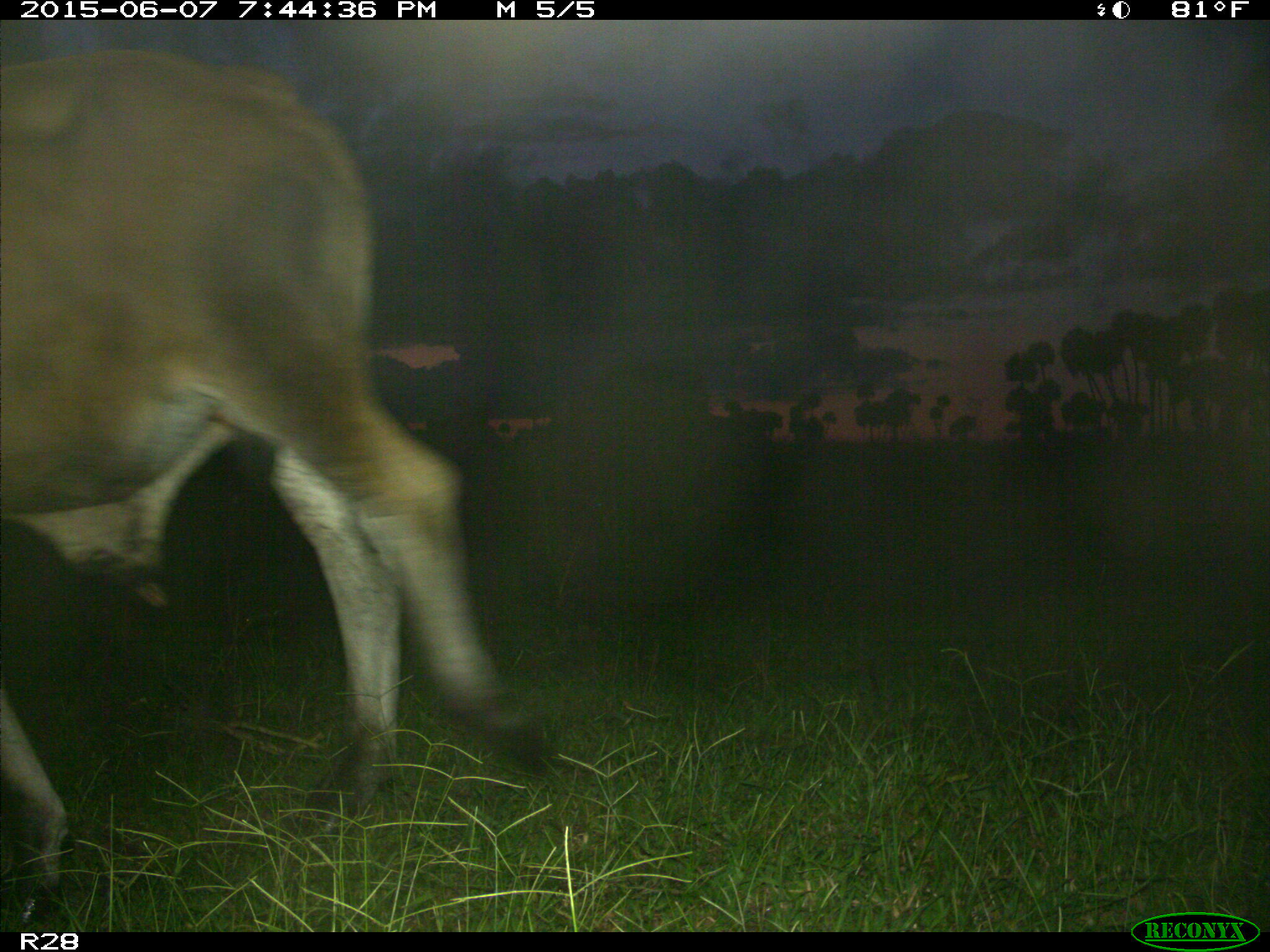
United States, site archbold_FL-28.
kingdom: Animalia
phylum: Chordata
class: Mammalia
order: Artiodactyla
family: Bovidae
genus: Bos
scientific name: Bos taurus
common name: domestic cow